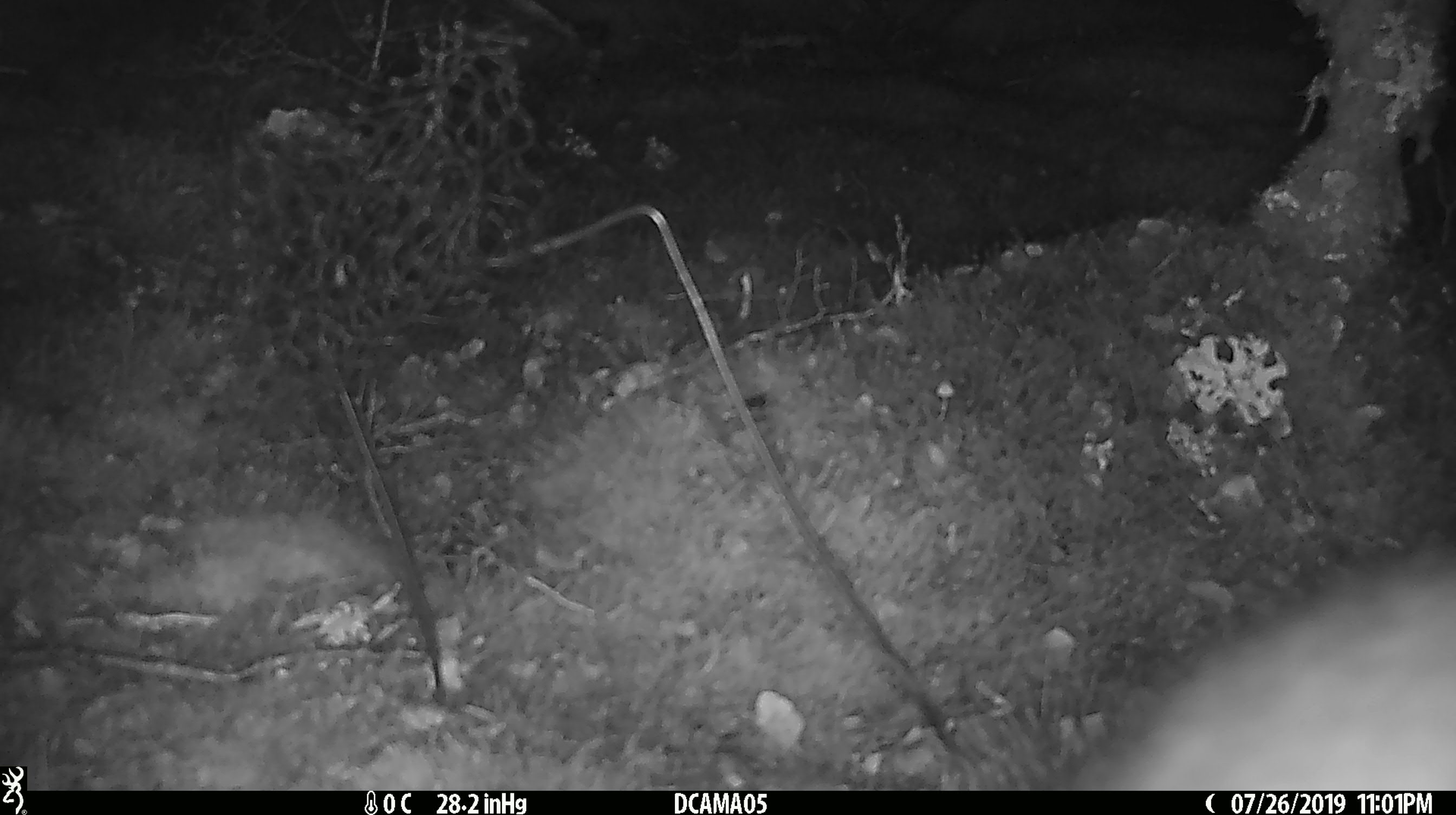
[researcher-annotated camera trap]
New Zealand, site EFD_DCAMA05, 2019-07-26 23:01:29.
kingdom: Animalia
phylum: Chordata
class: Mammalia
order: Diprotodontia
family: Phalangeridae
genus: Trichosurus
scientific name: Trichosurus vulpecula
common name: common brushtail possum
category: possum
Possum (common brushtail possum) (Trichosurus vulpecula).